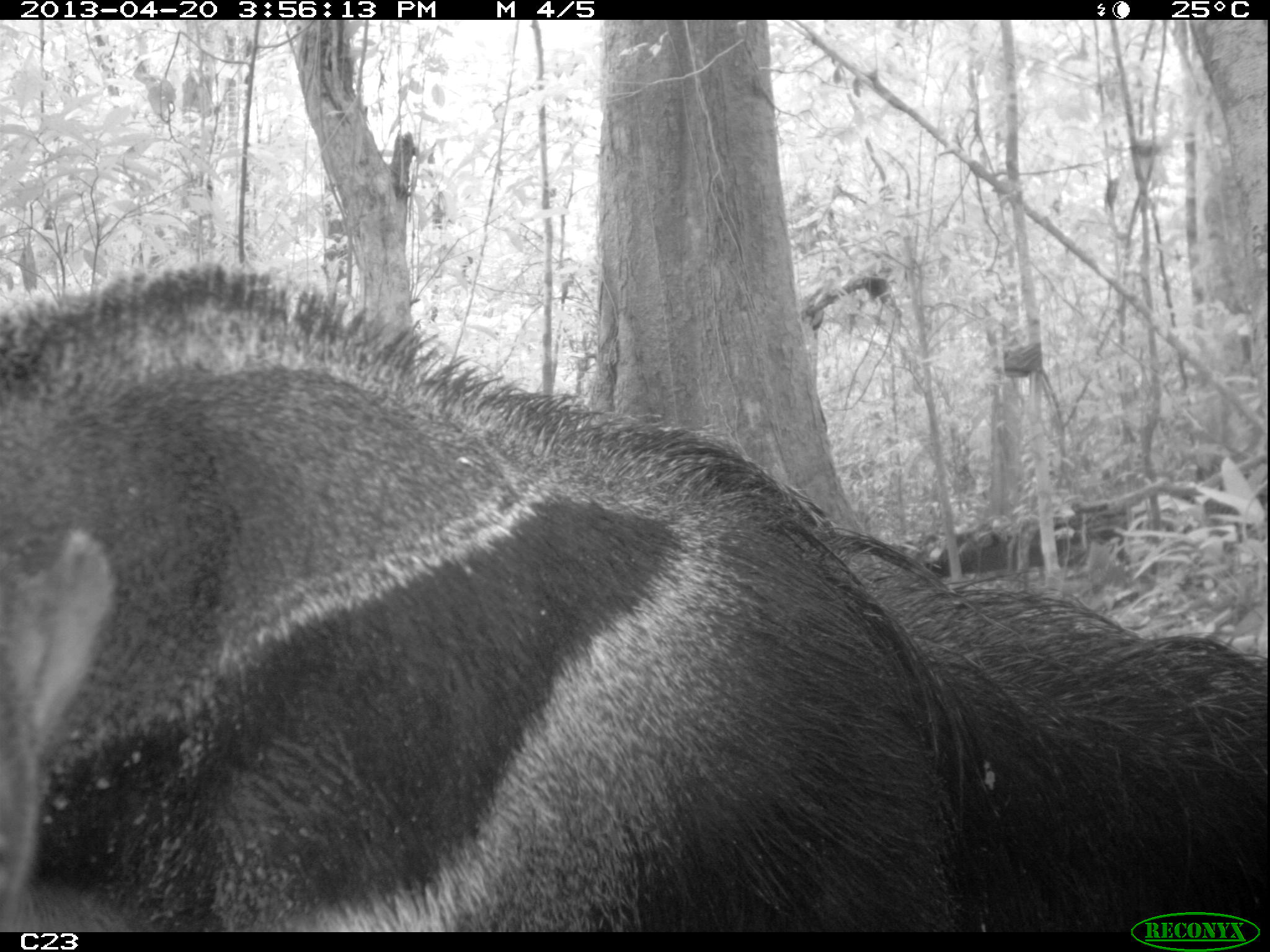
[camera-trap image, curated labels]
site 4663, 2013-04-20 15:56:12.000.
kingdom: Animalia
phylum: Chordata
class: Mammalia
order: Pilosa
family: Myrmecophagidae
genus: Myrmecophaga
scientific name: Myrmecophaga tridactyla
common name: giant anteater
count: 1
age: adult